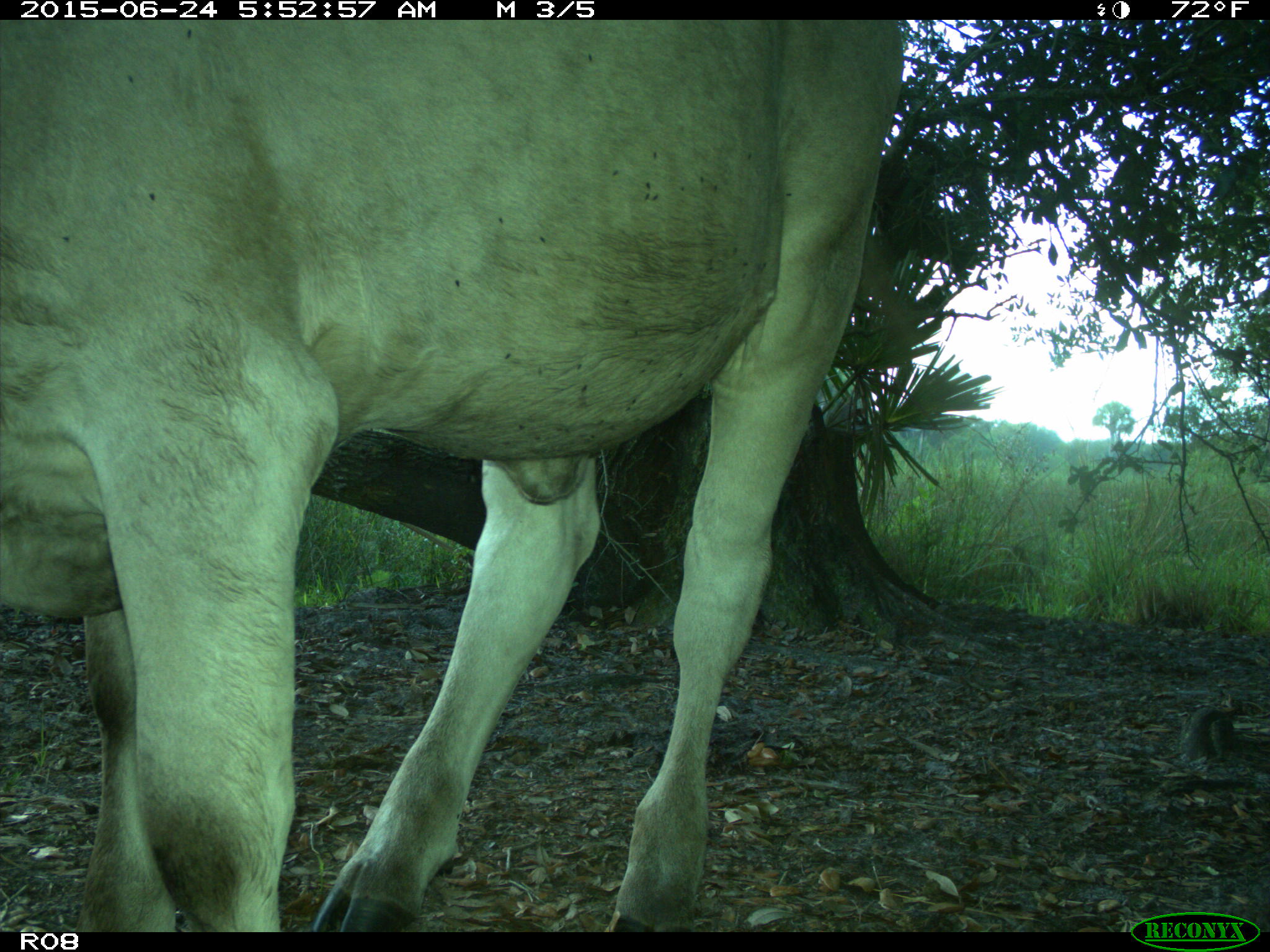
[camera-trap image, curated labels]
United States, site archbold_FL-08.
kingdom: Animalia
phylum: Chordata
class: Mammalia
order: Artiodactyla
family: Bovidae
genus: Bos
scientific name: Bos taurus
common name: domestic cow